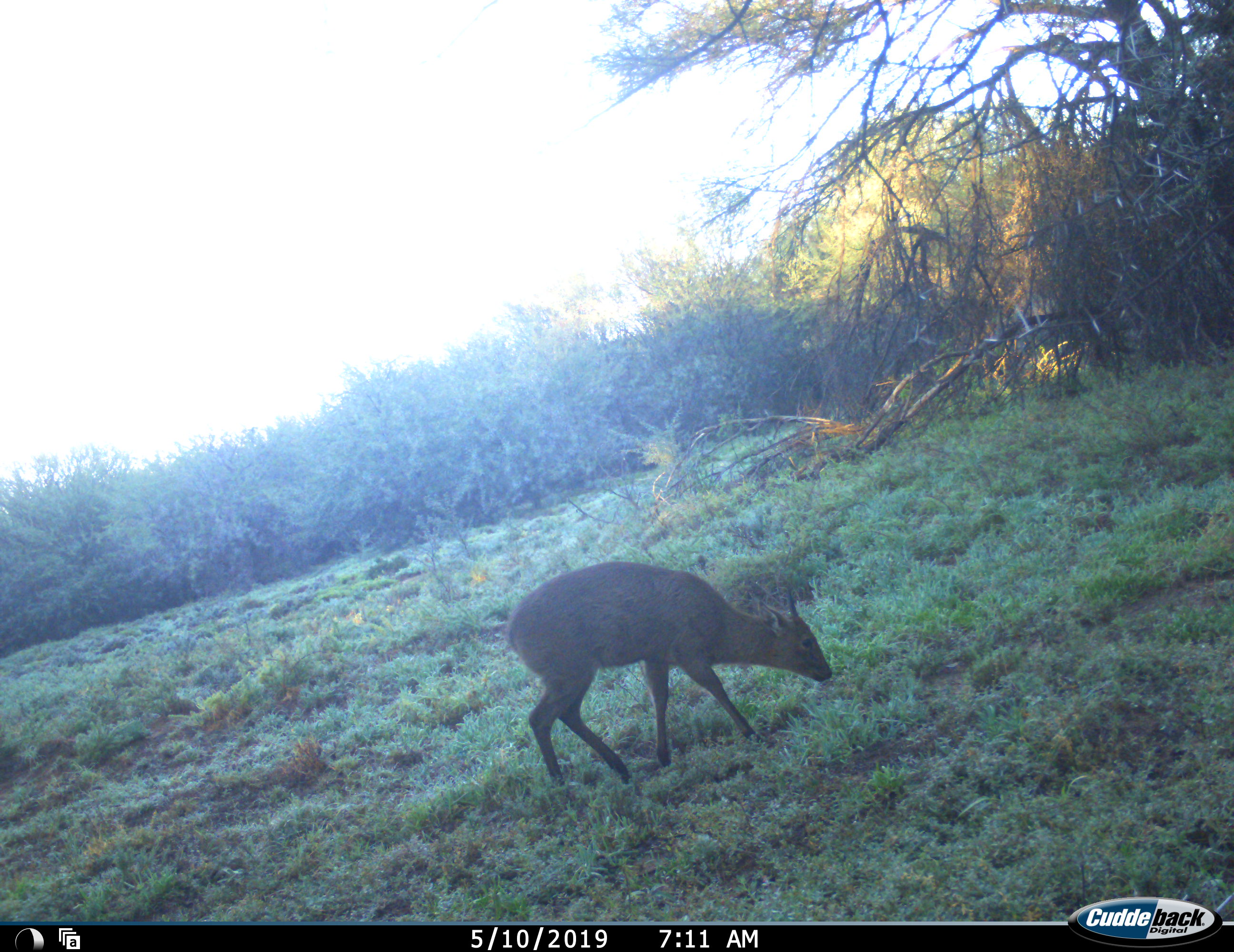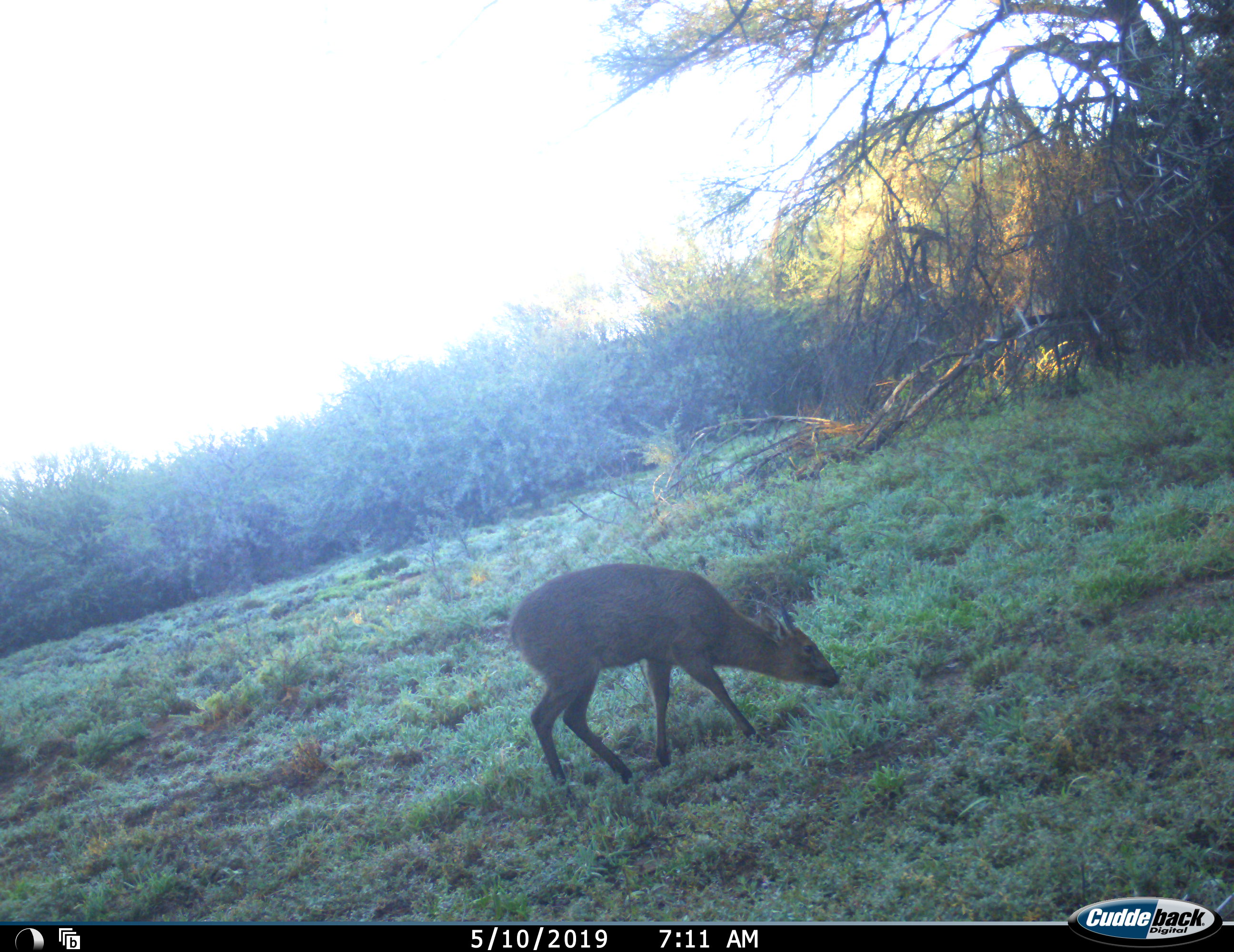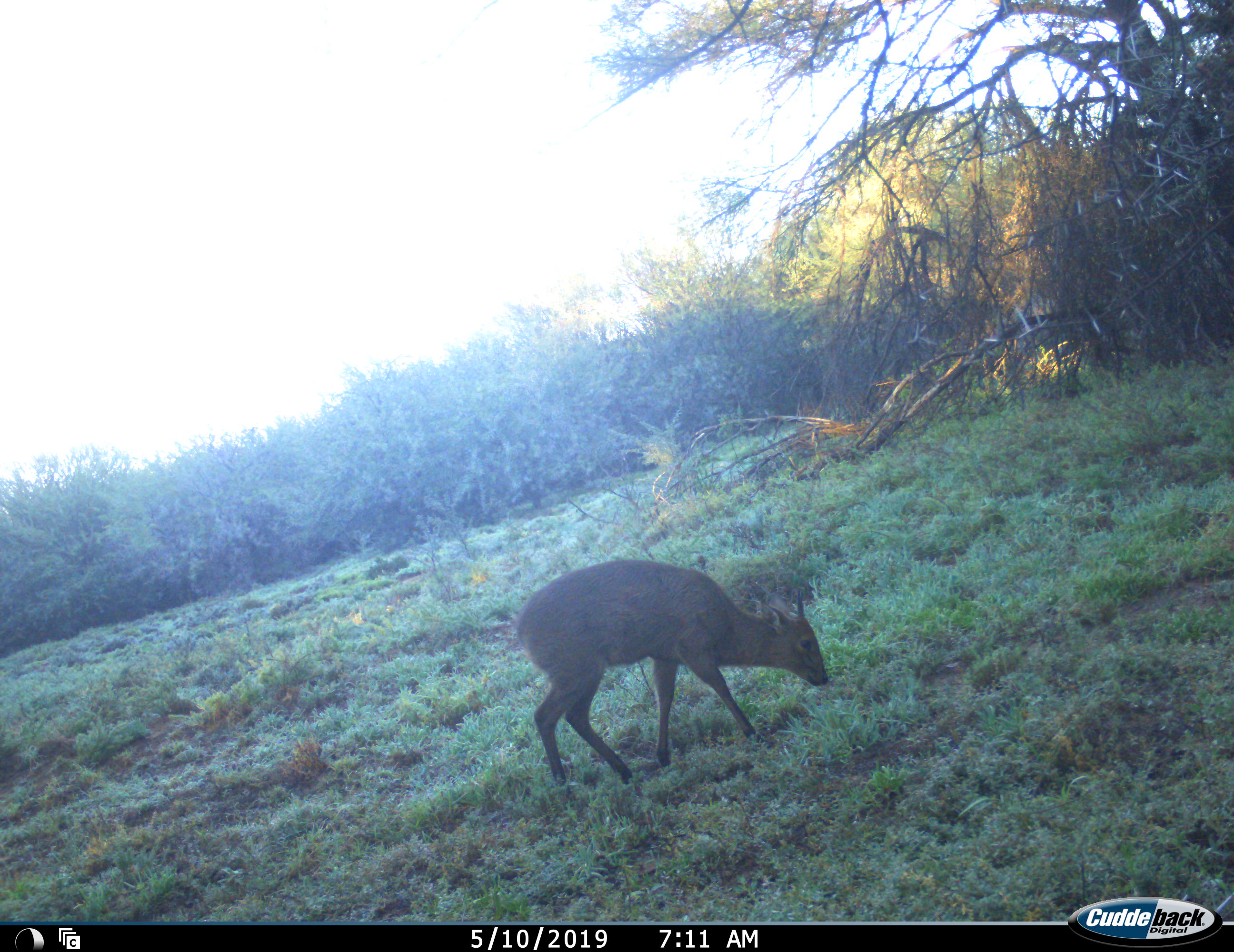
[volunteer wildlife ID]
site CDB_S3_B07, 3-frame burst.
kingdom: Animalia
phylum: Chordata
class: Mammalia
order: Artiodactyla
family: Bovidae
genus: Sylvicapra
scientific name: Sylvicapra grimmia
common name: common duiker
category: duikercommongrey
Duikercommongrey (common duiker) (Sylvicapra grimmia), count 1. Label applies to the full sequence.